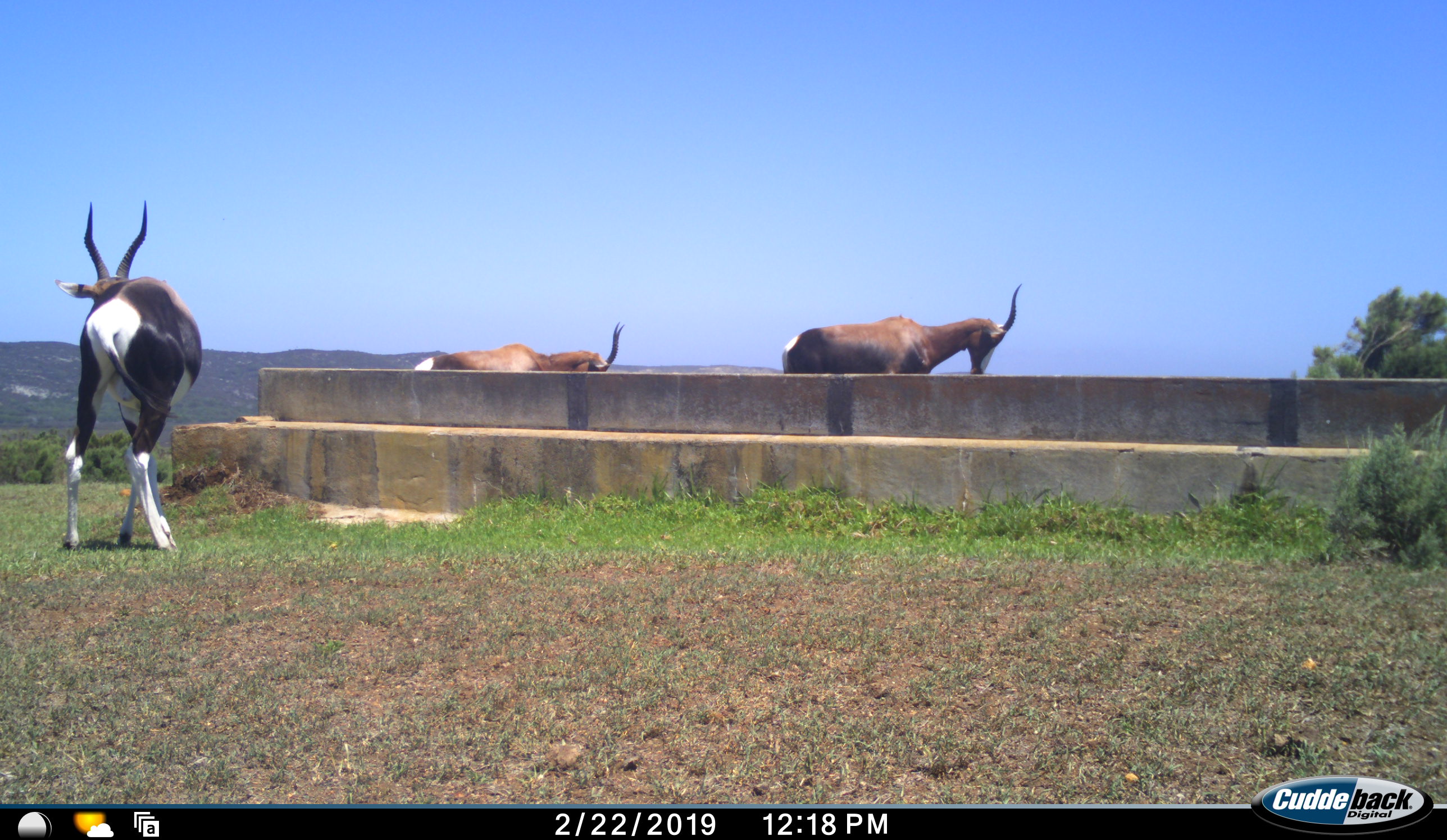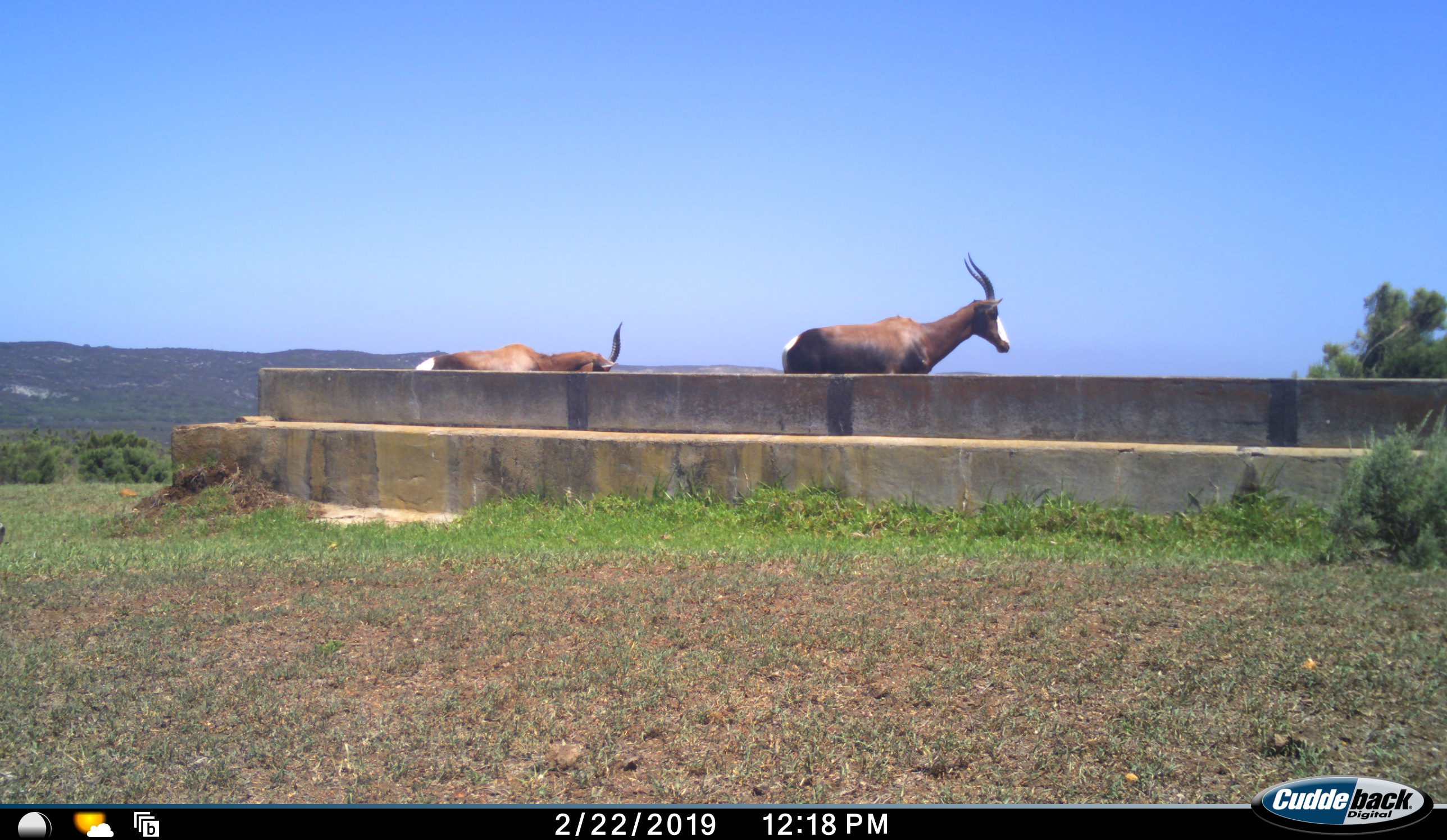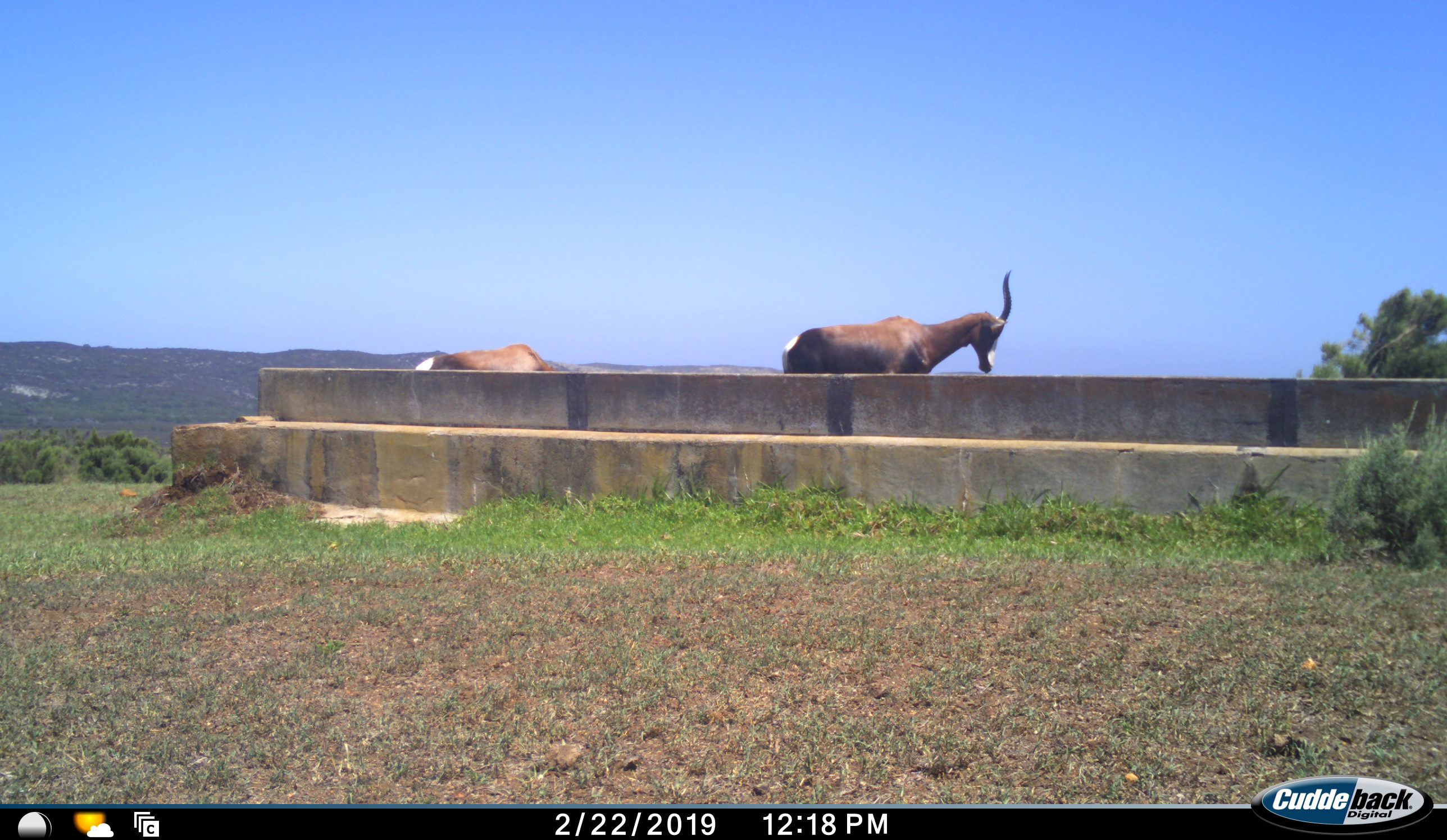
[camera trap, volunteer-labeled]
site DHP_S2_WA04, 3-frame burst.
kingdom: Animalia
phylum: Chordata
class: Mammalia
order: Artiodactyla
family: Bovidae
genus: Damaliscus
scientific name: Damaliscus pygargus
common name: bontebok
Bontebok (Damaliscus pygargus), count 3. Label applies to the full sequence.